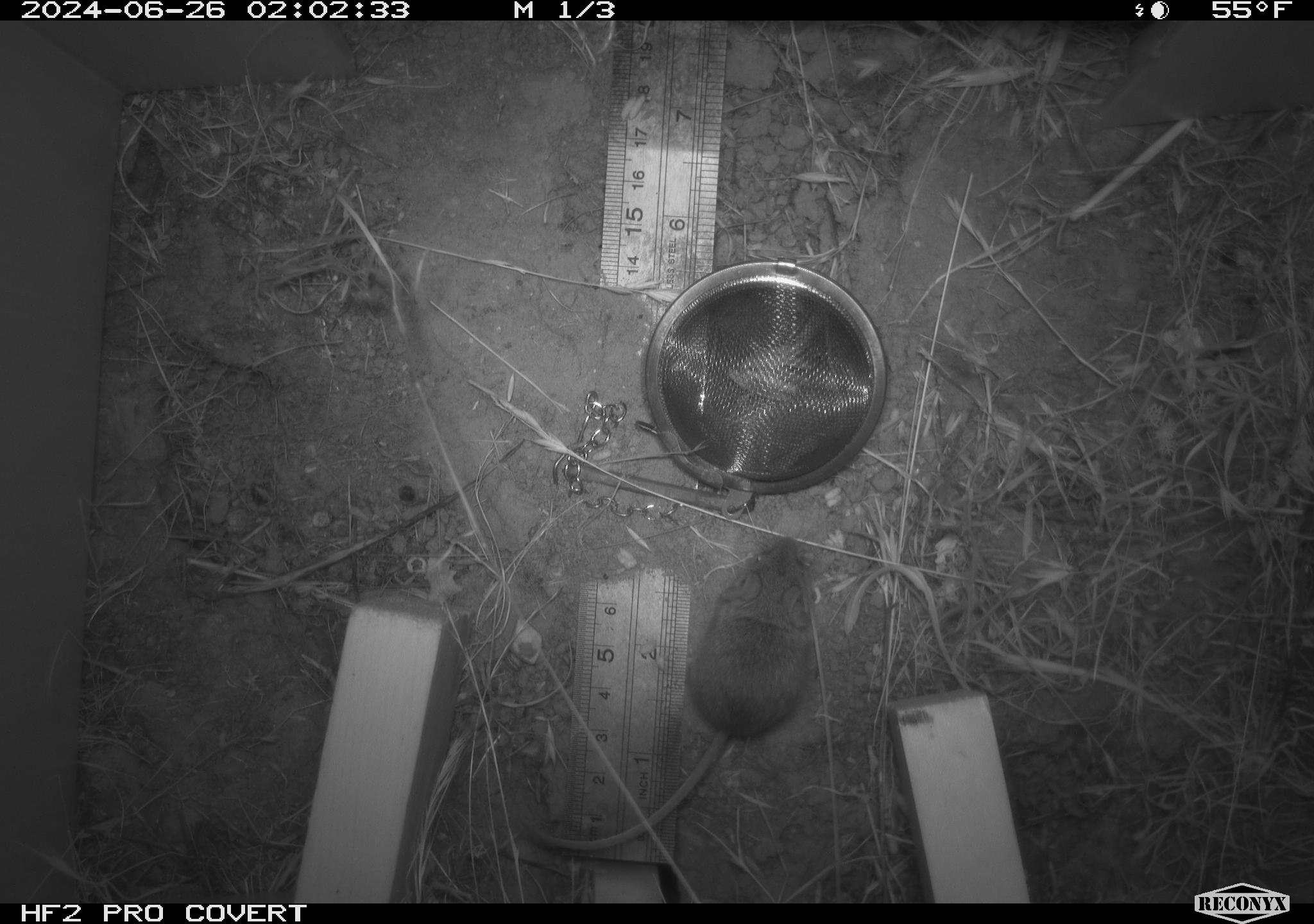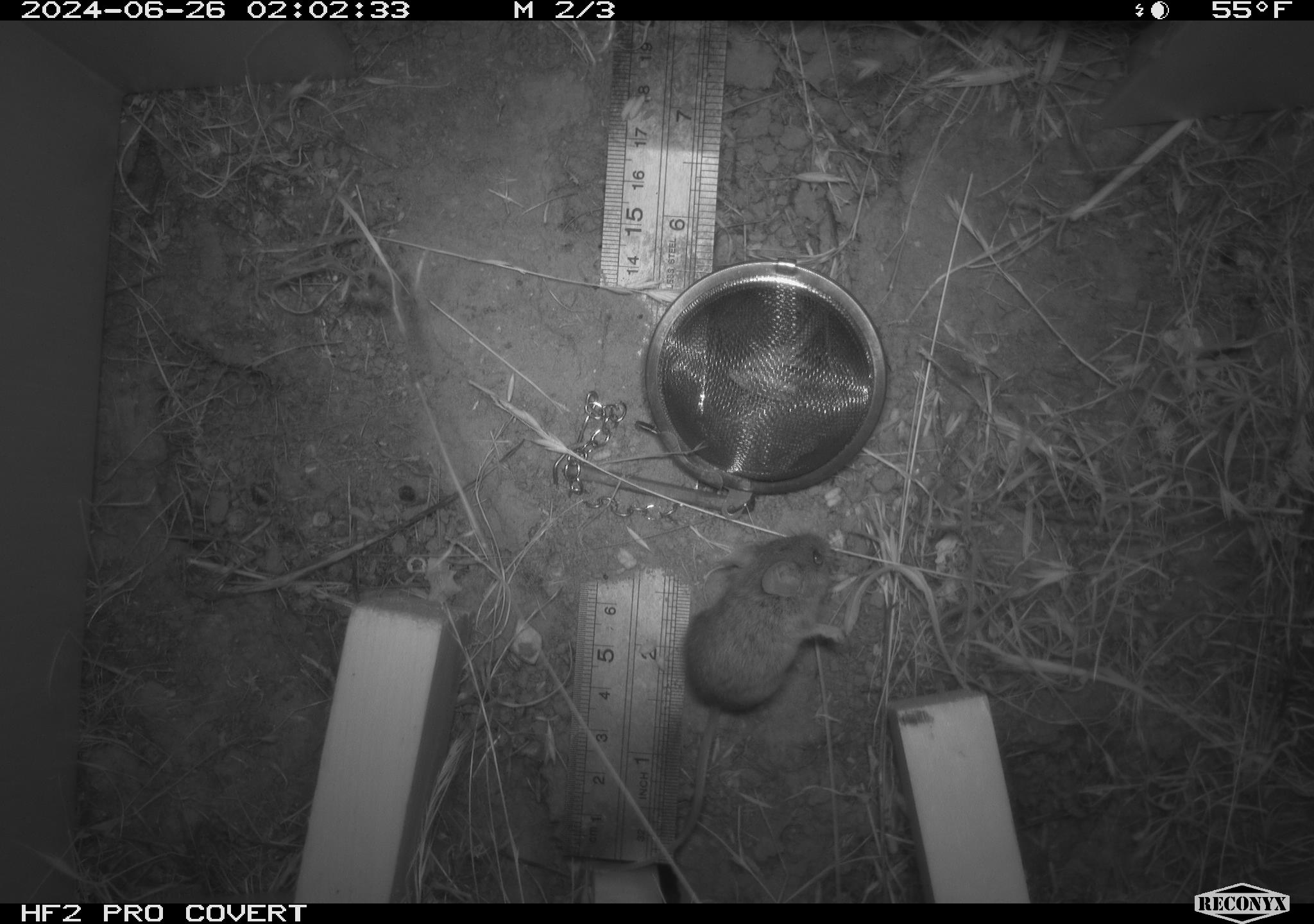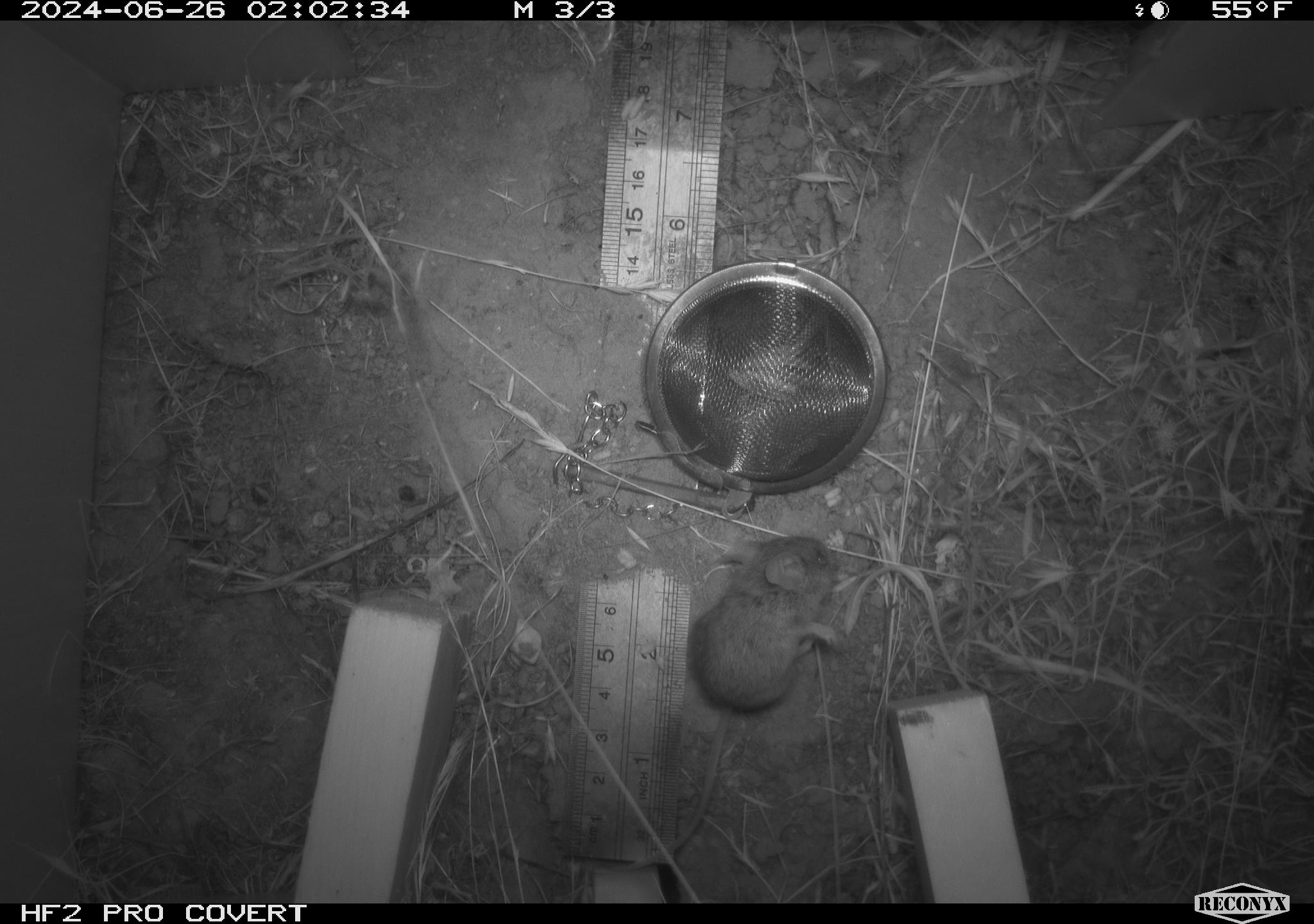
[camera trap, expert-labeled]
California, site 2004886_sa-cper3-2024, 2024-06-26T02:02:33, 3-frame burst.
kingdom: Animalia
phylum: Chordata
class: Mammalia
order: Rodentia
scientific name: Rodentia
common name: rodent